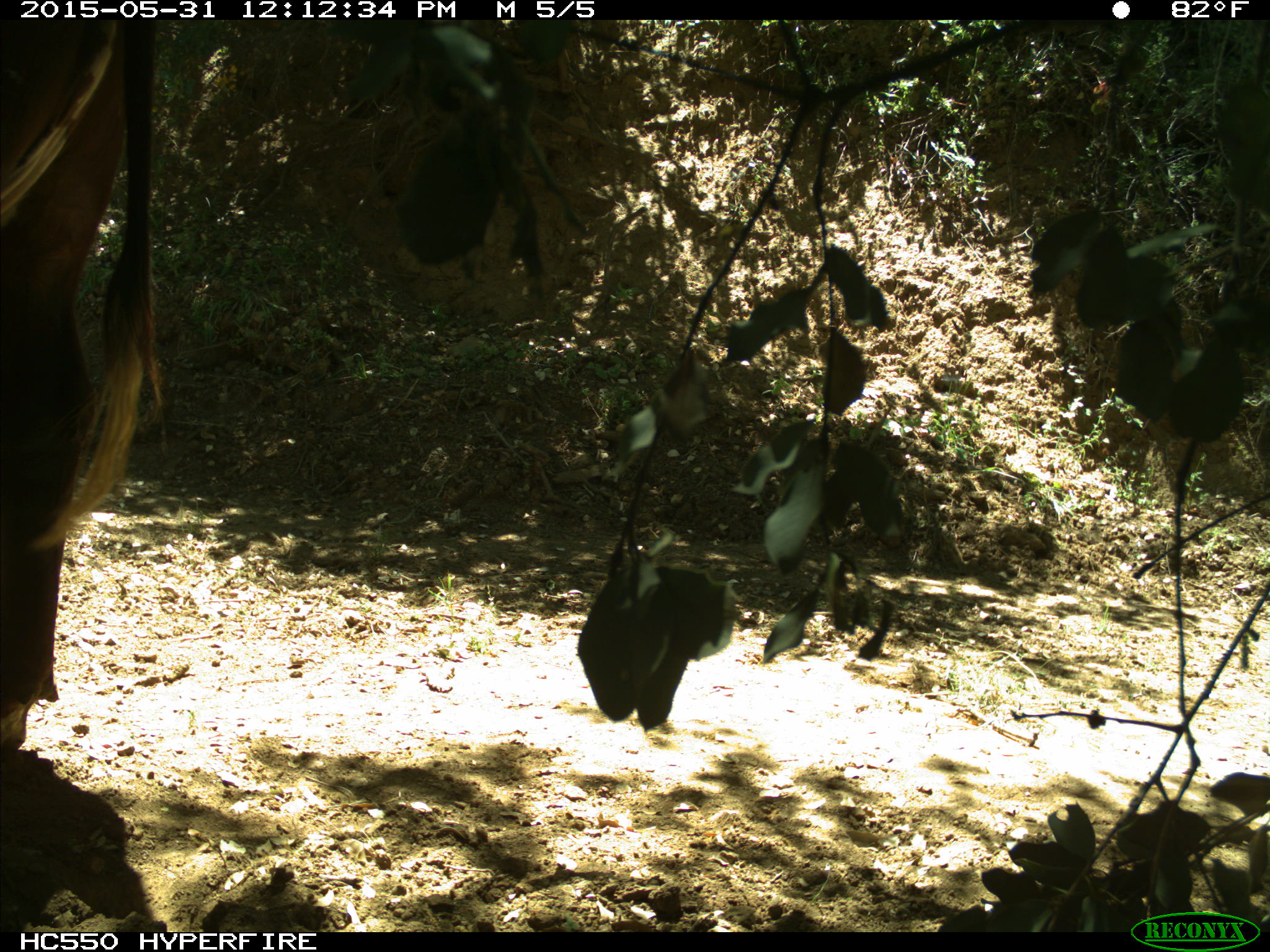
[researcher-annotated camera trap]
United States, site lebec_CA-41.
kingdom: Animalia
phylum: Chordata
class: Mammalia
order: Artiodactyla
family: Bovidae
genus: Bos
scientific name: Bos taurus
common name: domestic cow